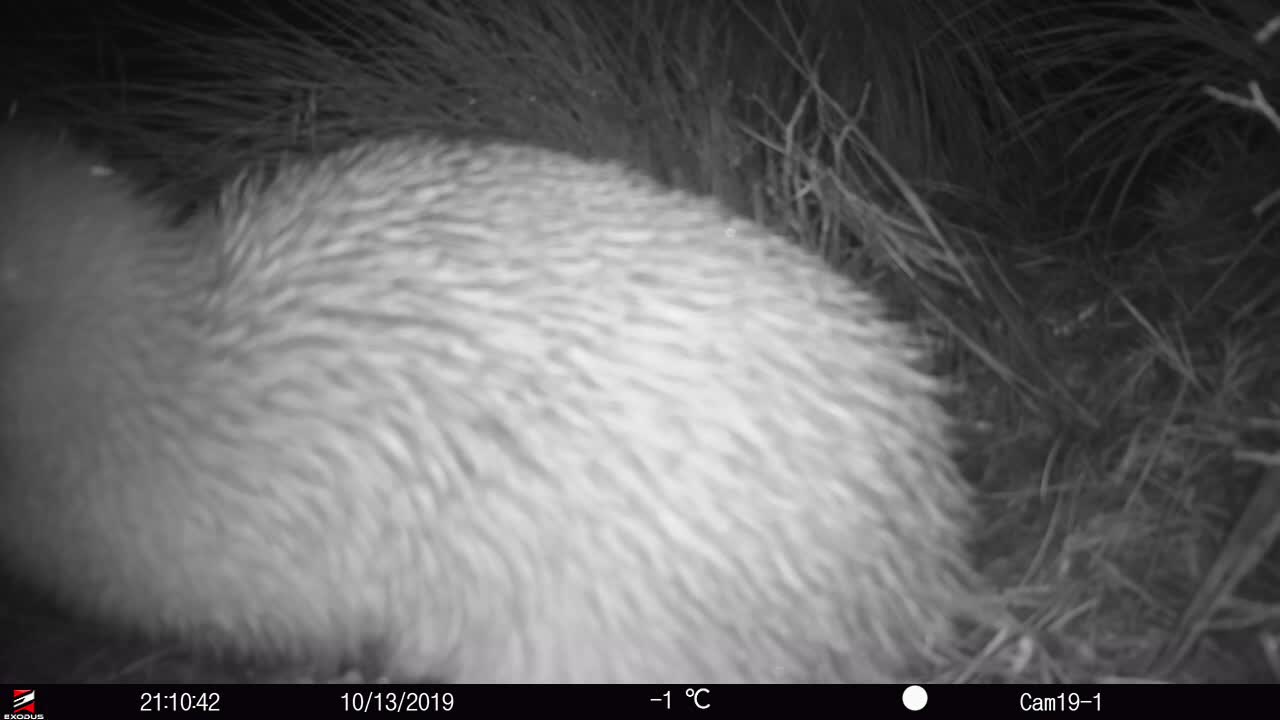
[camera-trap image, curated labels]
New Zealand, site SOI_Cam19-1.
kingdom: Animalia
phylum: Chordata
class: Aves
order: Apterygiformes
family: Apterygidae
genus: Apteryx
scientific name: Apteryx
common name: kiwi